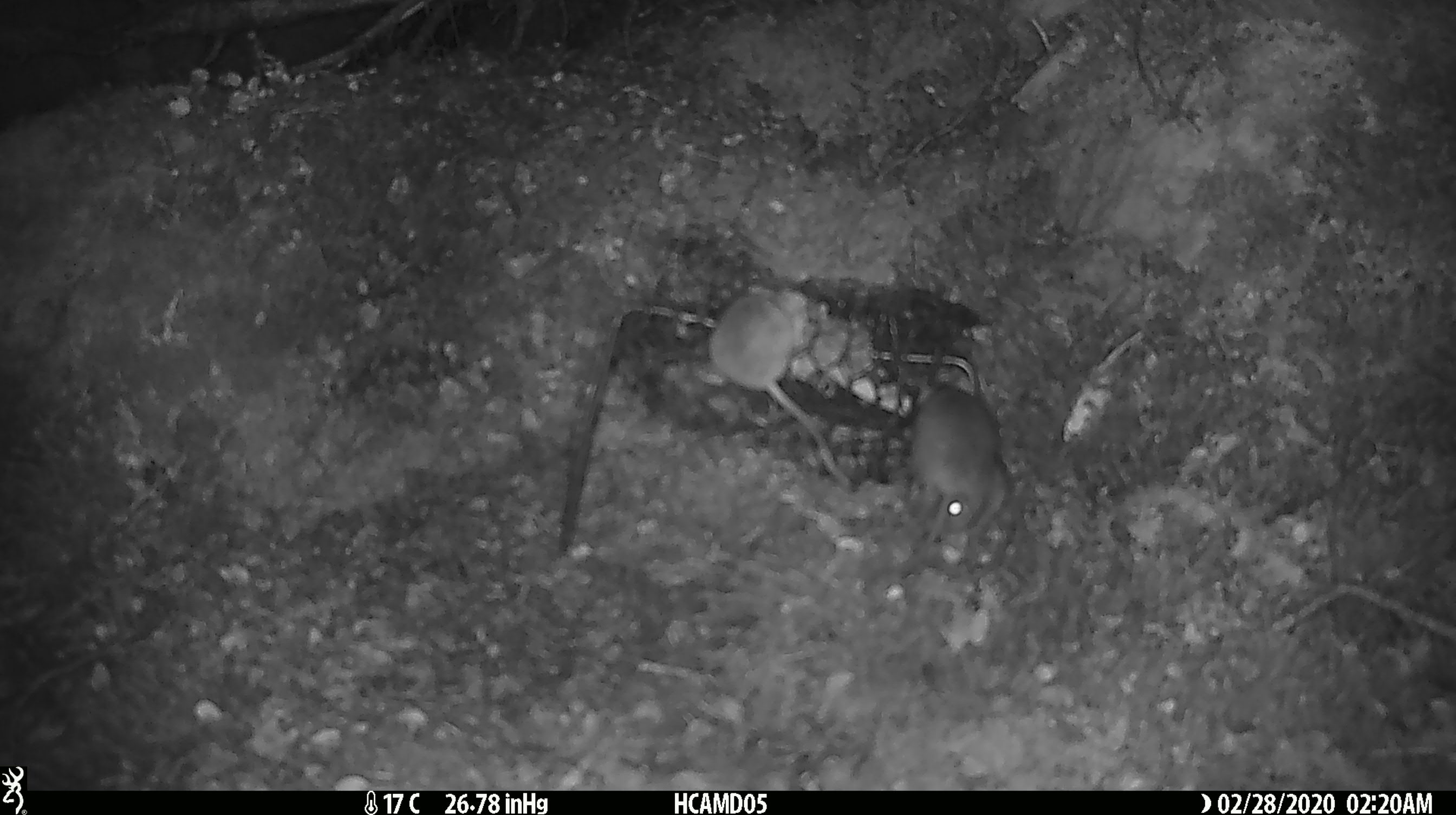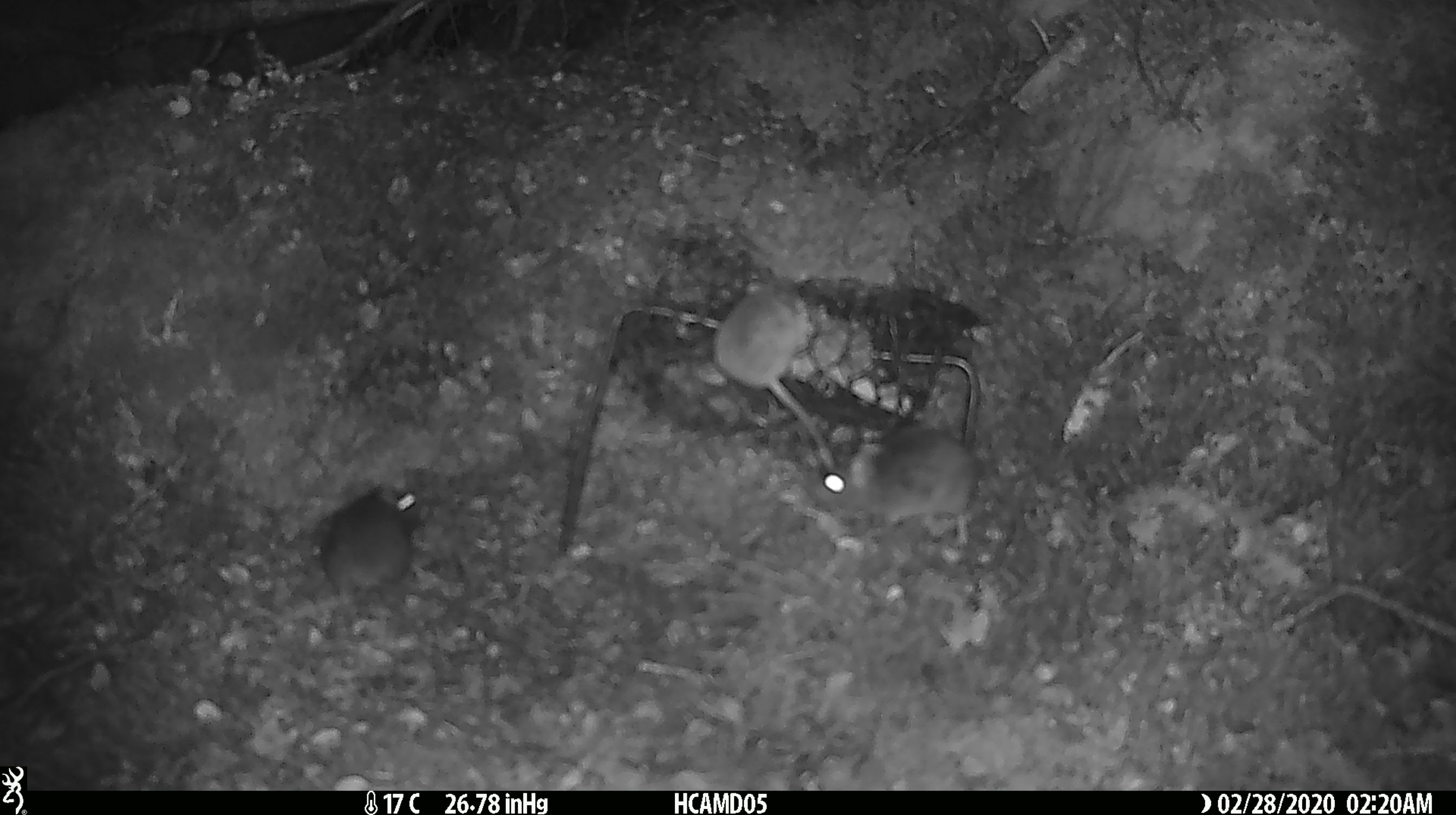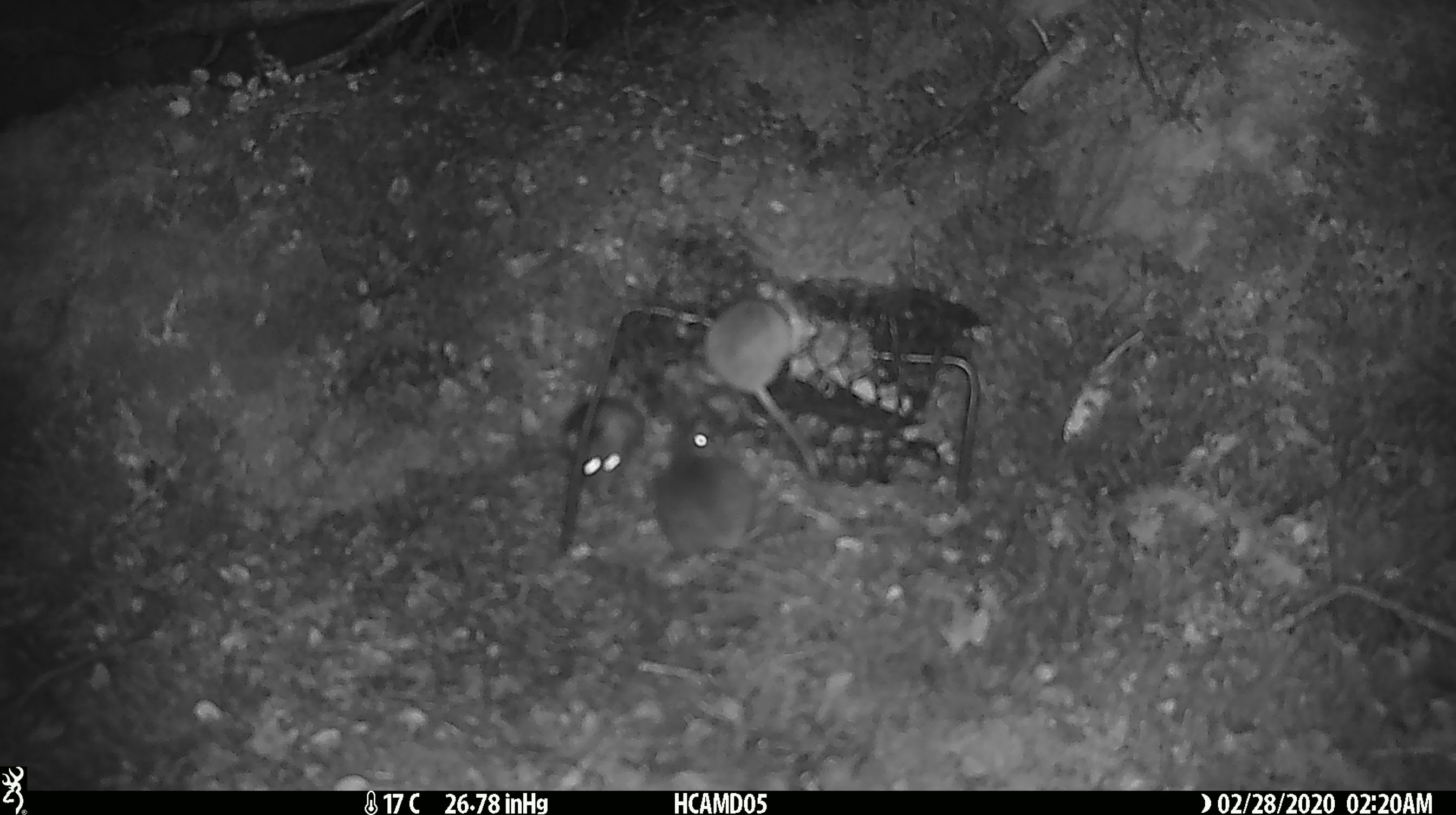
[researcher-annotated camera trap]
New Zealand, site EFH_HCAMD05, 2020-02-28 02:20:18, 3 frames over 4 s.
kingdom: Animalia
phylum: Chordata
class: Mammalia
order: Rodentia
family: Muridae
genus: Mus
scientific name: Mus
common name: mouse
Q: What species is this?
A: Mouse (Mus).